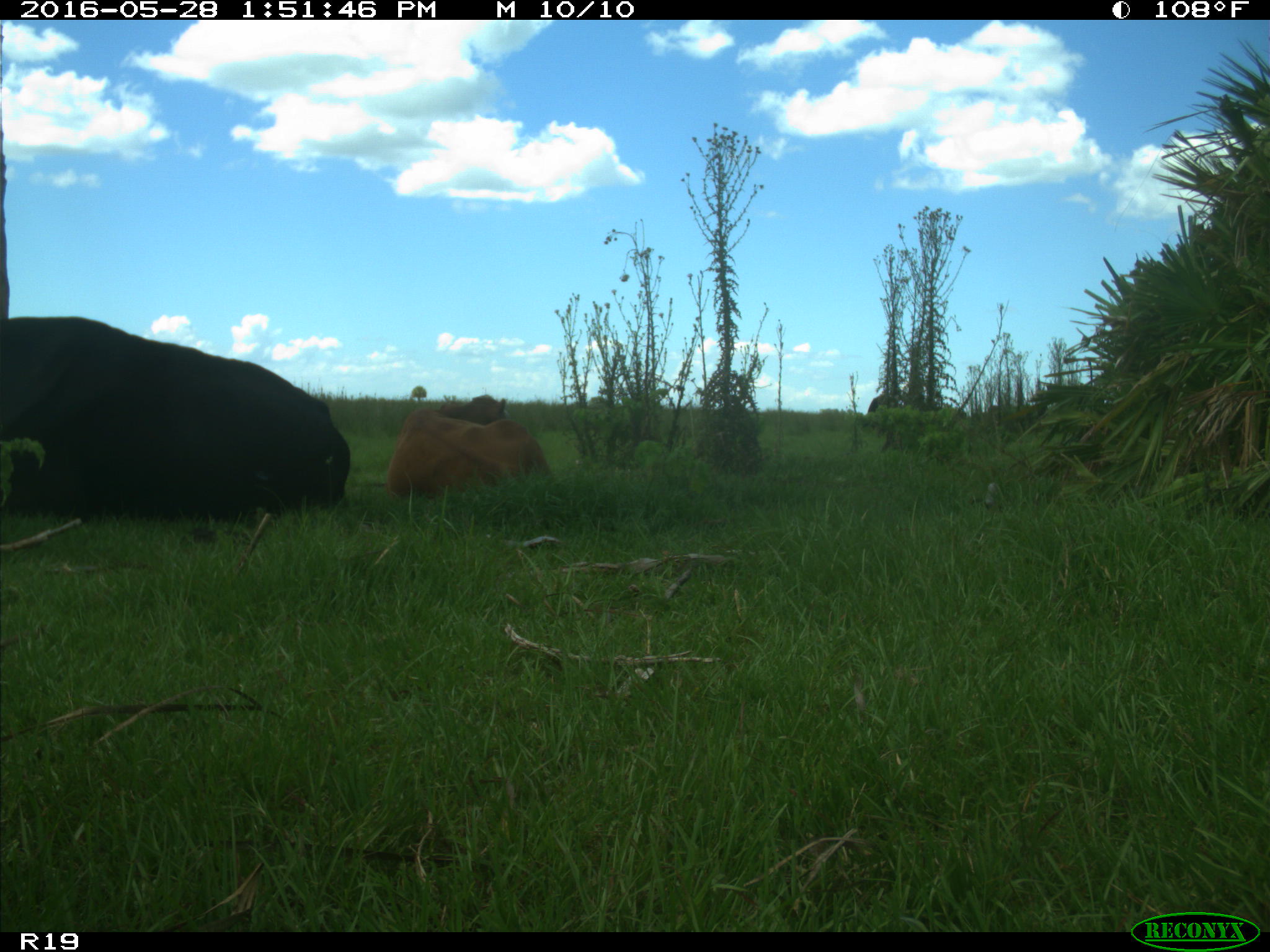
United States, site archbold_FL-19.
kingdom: Animalia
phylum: Chordata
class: Mammalia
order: Artiodactyla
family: Bovidae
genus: Bos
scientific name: Bos taurus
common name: domestic cow